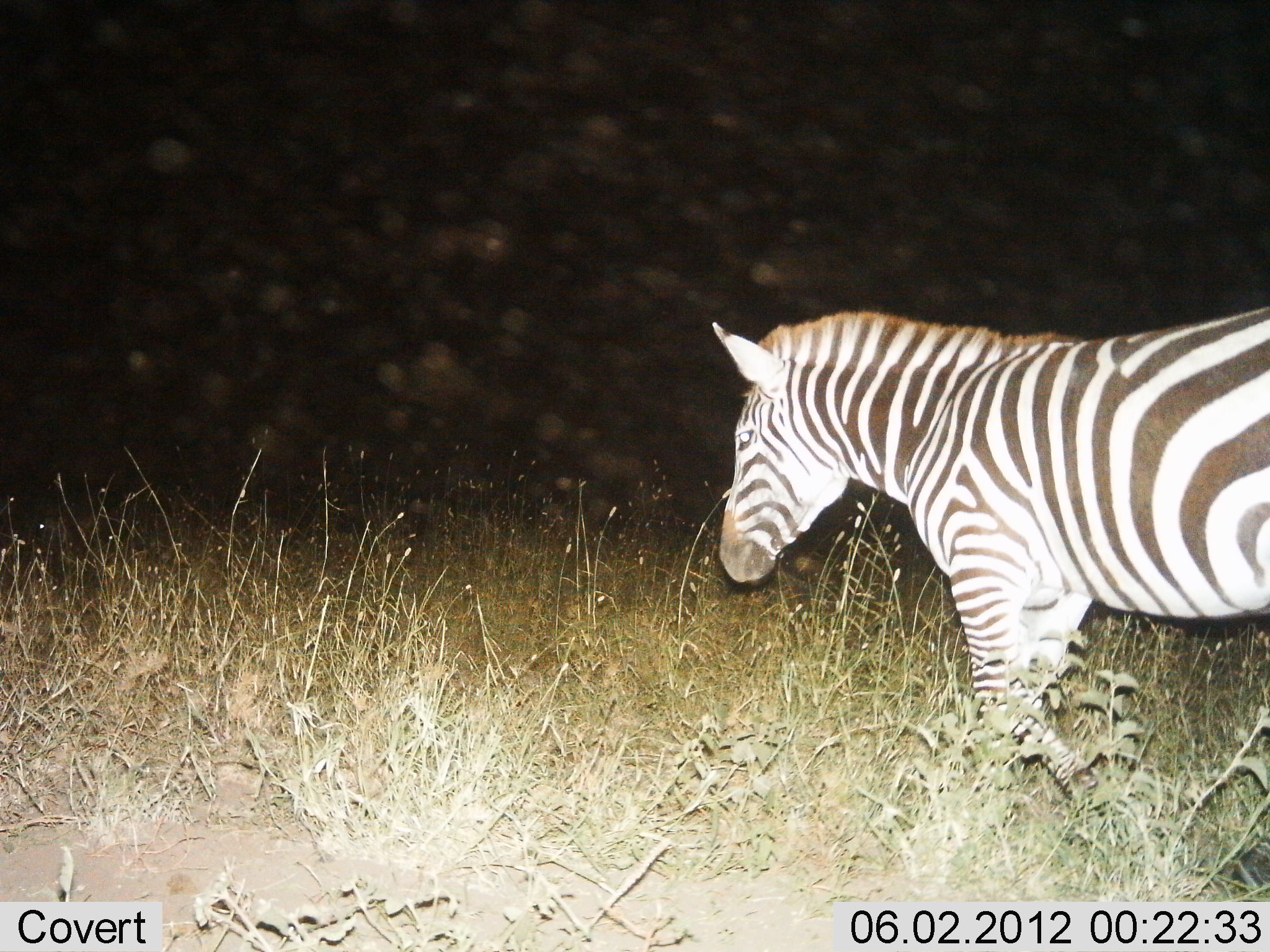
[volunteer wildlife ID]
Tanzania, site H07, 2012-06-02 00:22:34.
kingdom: Animalia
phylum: Chordata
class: Mammalia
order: Perissodactyla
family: Equidae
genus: Equus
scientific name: Equus quagga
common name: plains zebra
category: zebra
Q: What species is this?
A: Zebra (plains zebra) (Equus quagga).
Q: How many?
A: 1.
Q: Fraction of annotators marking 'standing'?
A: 30%.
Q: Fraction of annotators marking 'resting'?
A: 0%.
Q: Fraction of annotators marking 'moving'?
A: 70%.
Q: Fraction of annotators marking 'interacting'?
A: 0%.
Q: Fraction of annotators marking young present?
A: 0%.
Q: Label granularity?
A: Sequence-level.